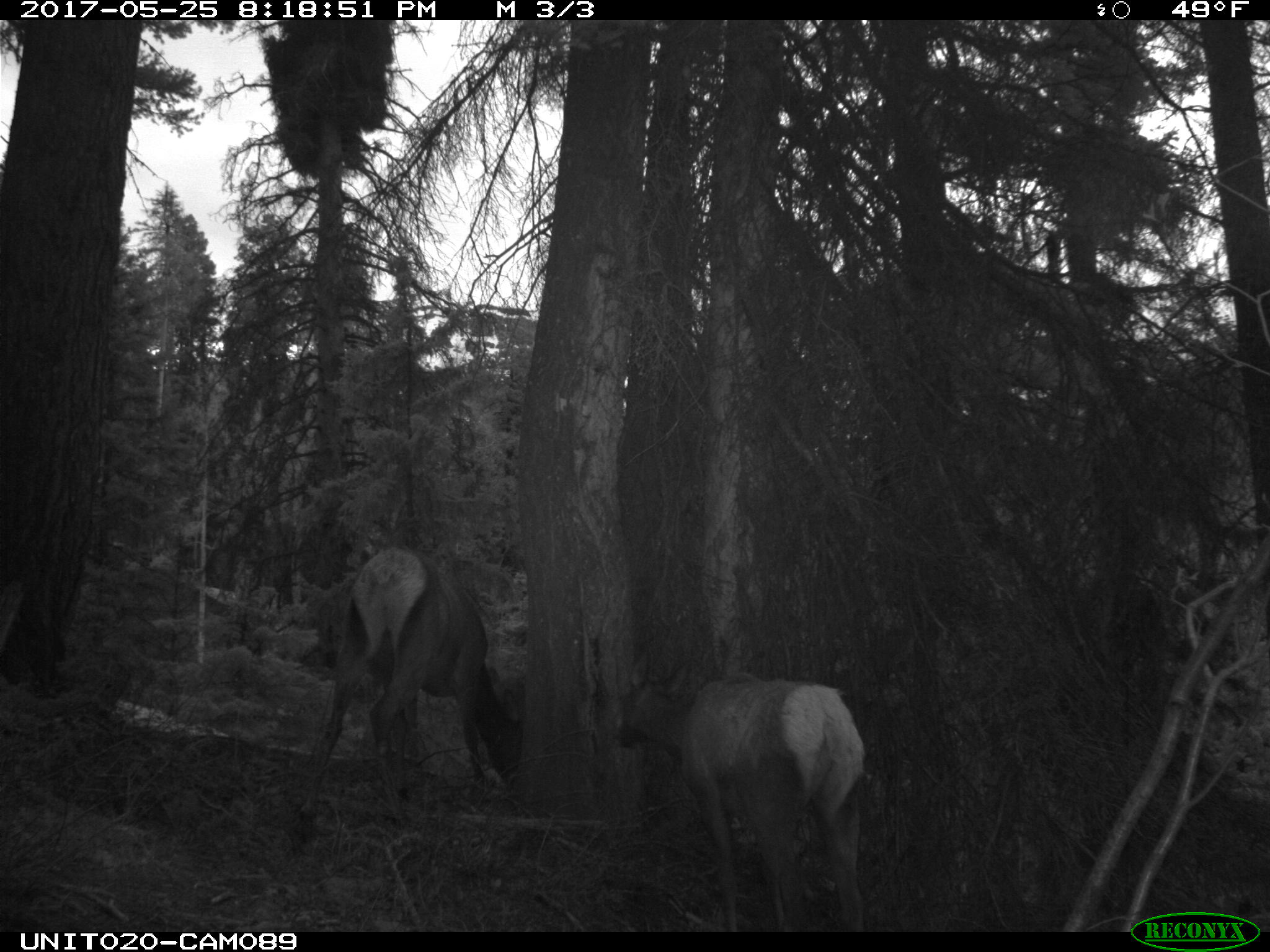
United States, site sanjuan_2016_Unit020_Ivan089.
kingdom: Animalia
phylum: Chordata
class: Mammalia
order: Artiodactyla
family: Cervidae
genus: Cervus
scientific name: Cervus elaphus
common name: red deer